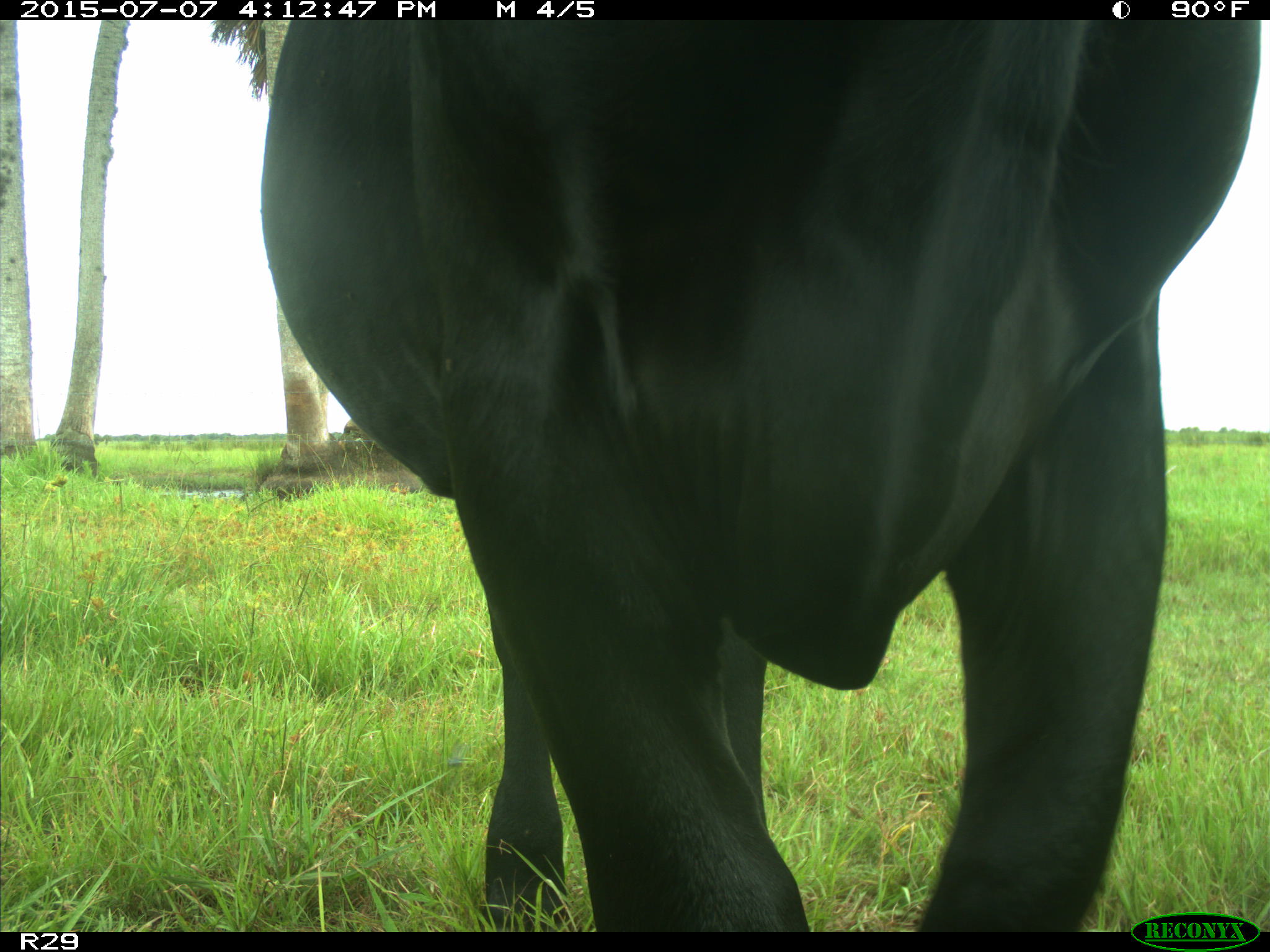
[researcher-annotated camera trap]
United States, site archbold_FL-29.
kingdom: Animalia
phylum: Chordata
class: Mammalia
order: Artiodactyla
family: Bovidae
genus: Bos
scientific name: Bos taurus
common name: domestic cow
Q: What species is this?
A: Bos taurus (domestic cow).